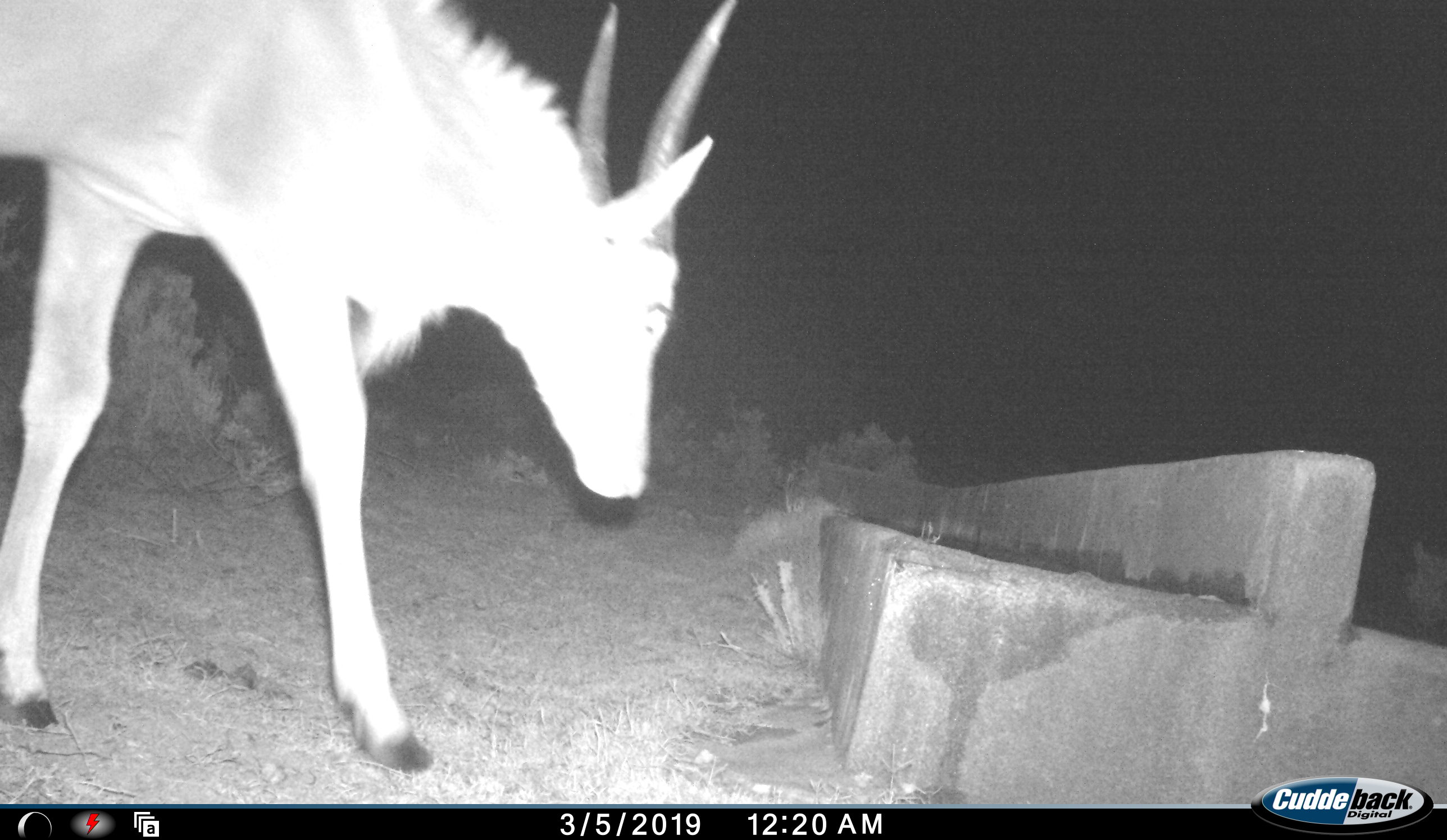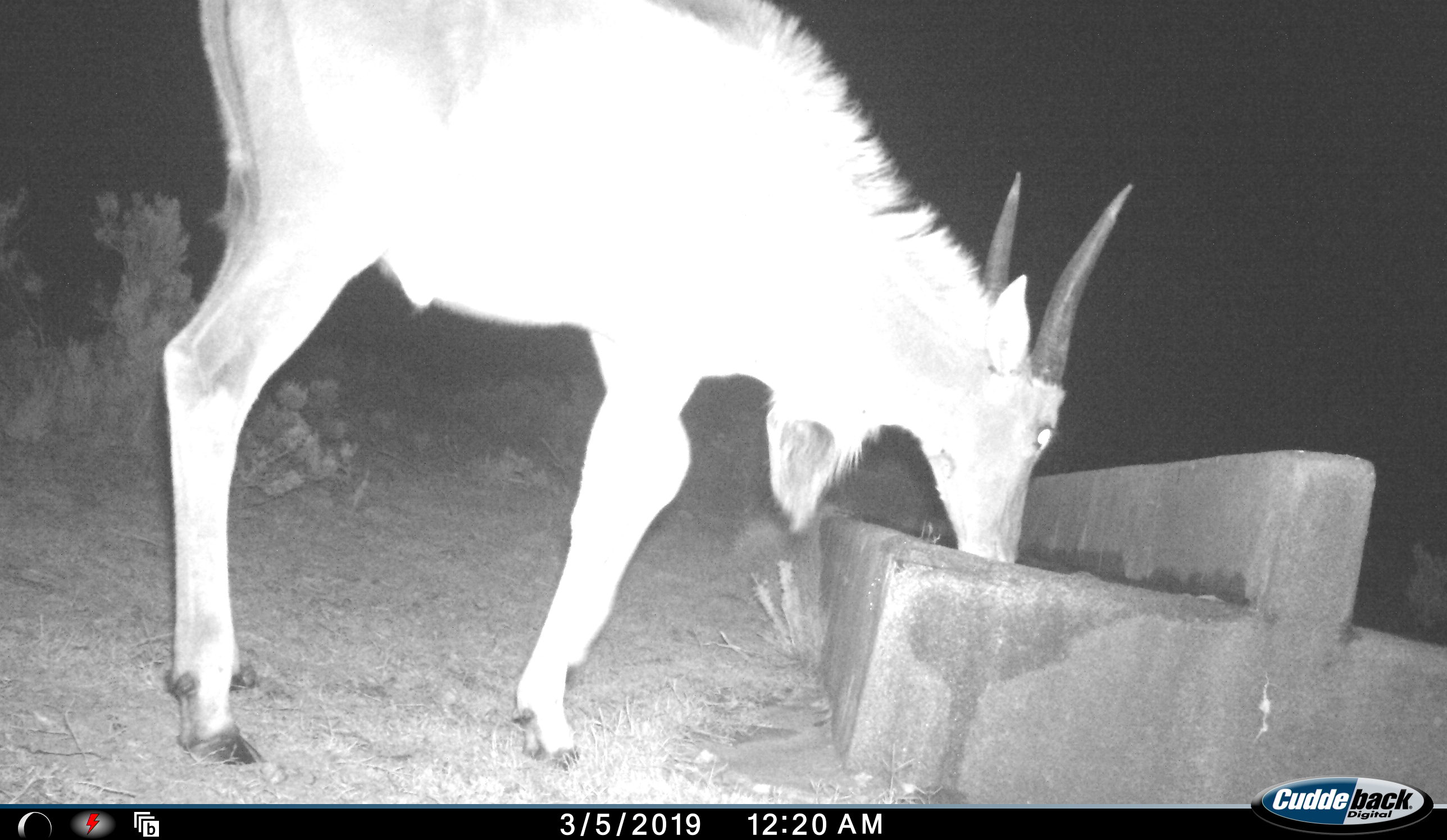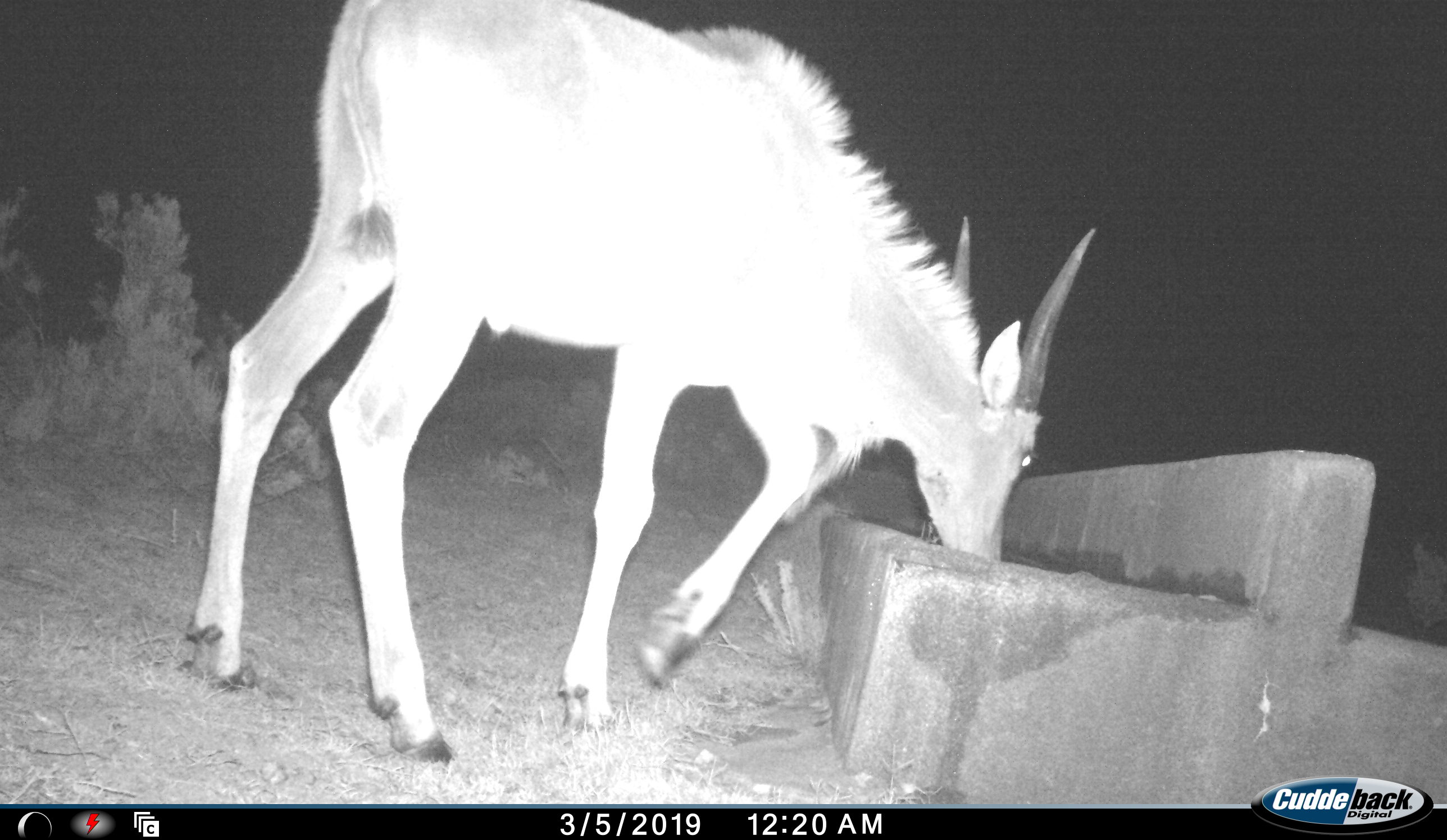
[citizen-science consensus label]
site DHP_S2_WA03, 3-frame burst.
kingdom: Animalia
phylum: Chordata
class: Mammalia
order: Artiodactyla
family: Bovidae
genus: Tragelaphus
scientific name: Tragelaphus oryx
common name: eland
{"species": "eland (Tragelaphus oryx)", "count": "1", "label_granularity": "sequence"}